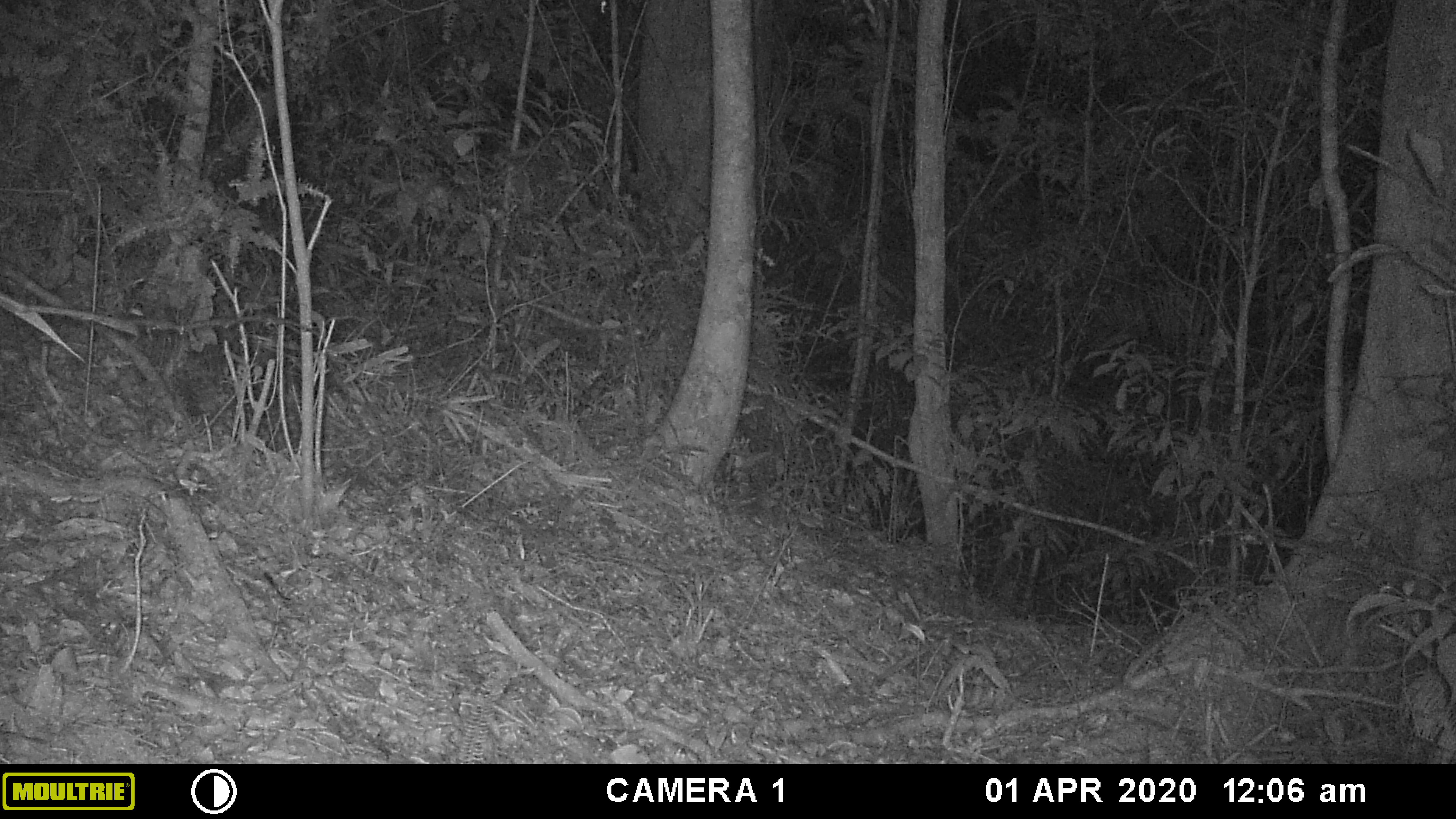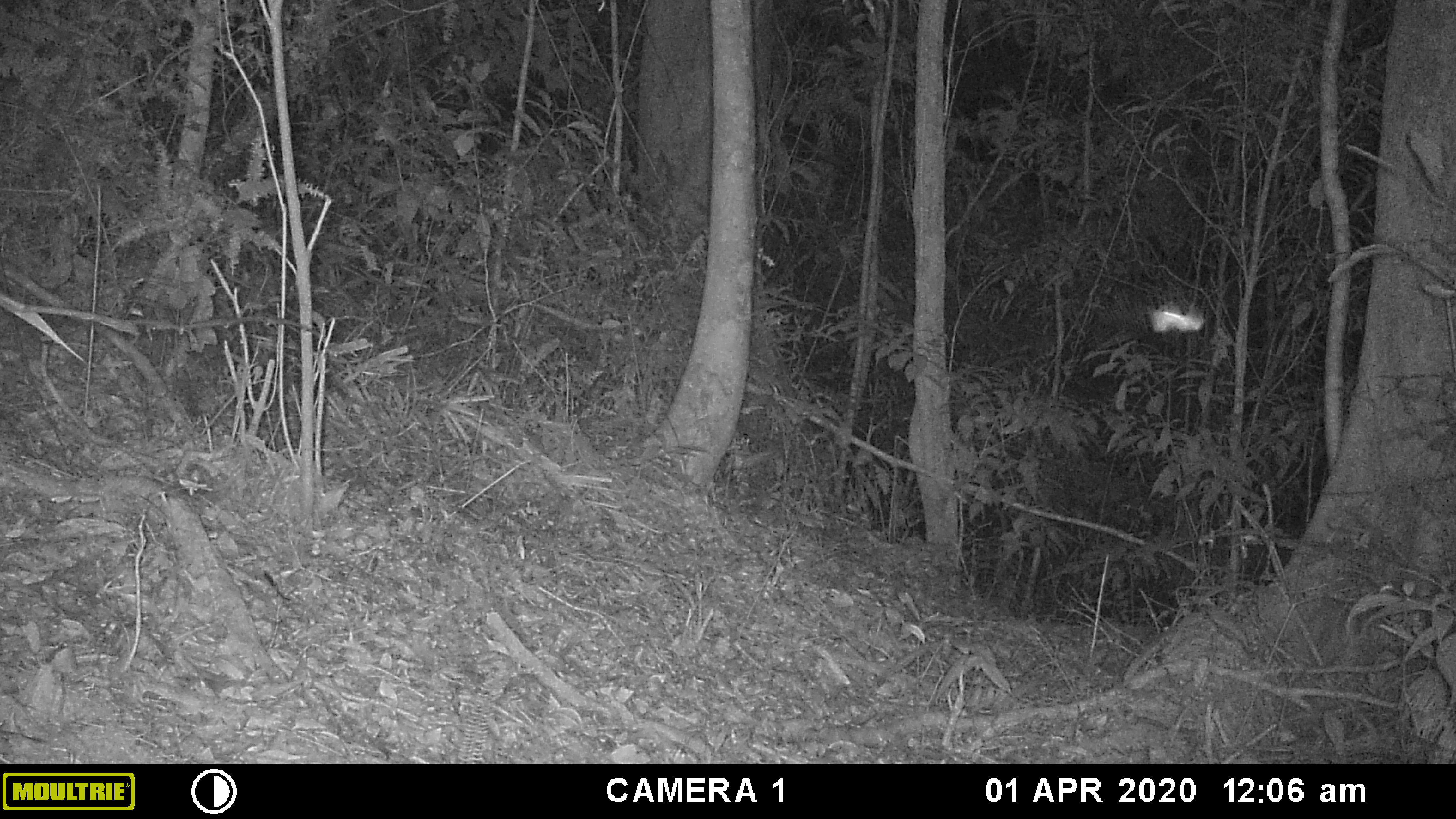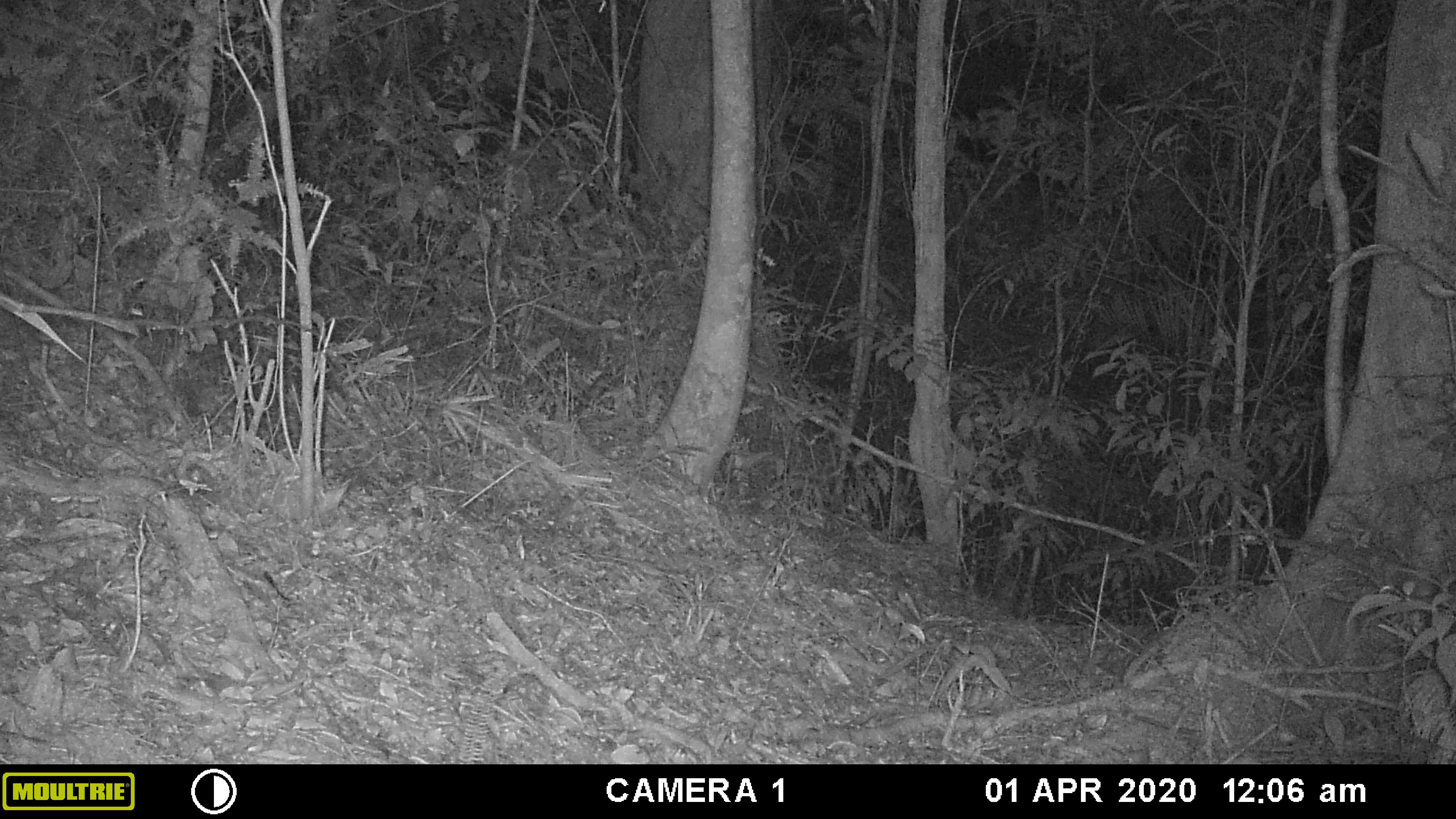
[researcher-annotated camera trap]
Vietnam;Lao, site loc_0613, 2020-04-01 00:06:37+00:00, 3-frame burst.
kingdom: Animalia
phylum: Arthropoda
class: Insecta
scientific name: Insecta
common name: insect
Insect (Insecta). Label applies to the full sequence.